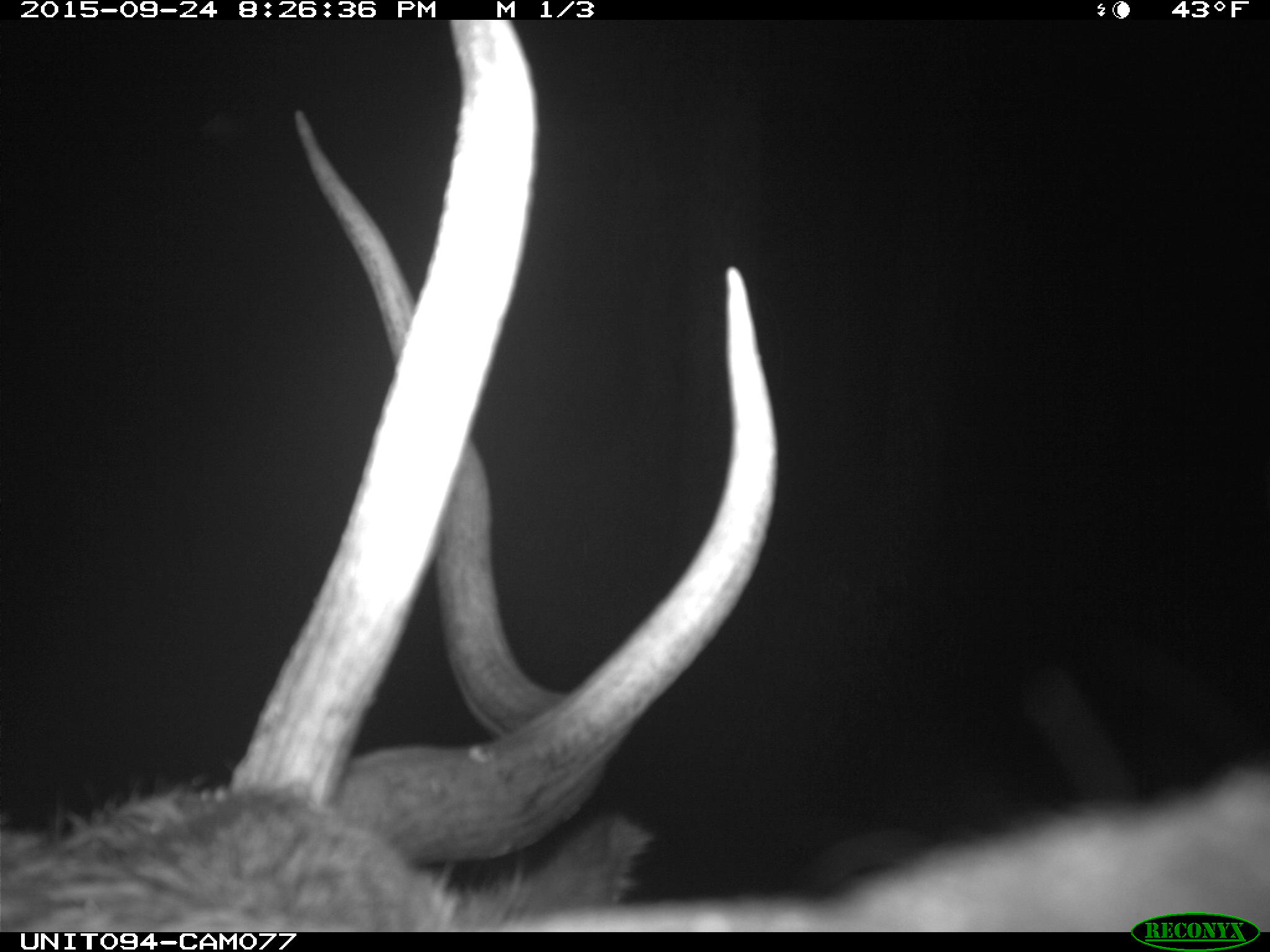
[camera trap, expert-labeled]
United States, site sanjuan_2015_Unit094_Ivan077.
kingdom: Animalia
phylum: Chordata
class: Mammalia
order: Artiodactyla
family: Cervidae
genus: Cervus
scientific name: Cervus elaphus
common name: red deer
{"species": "Cervus elaphus (red deer)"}